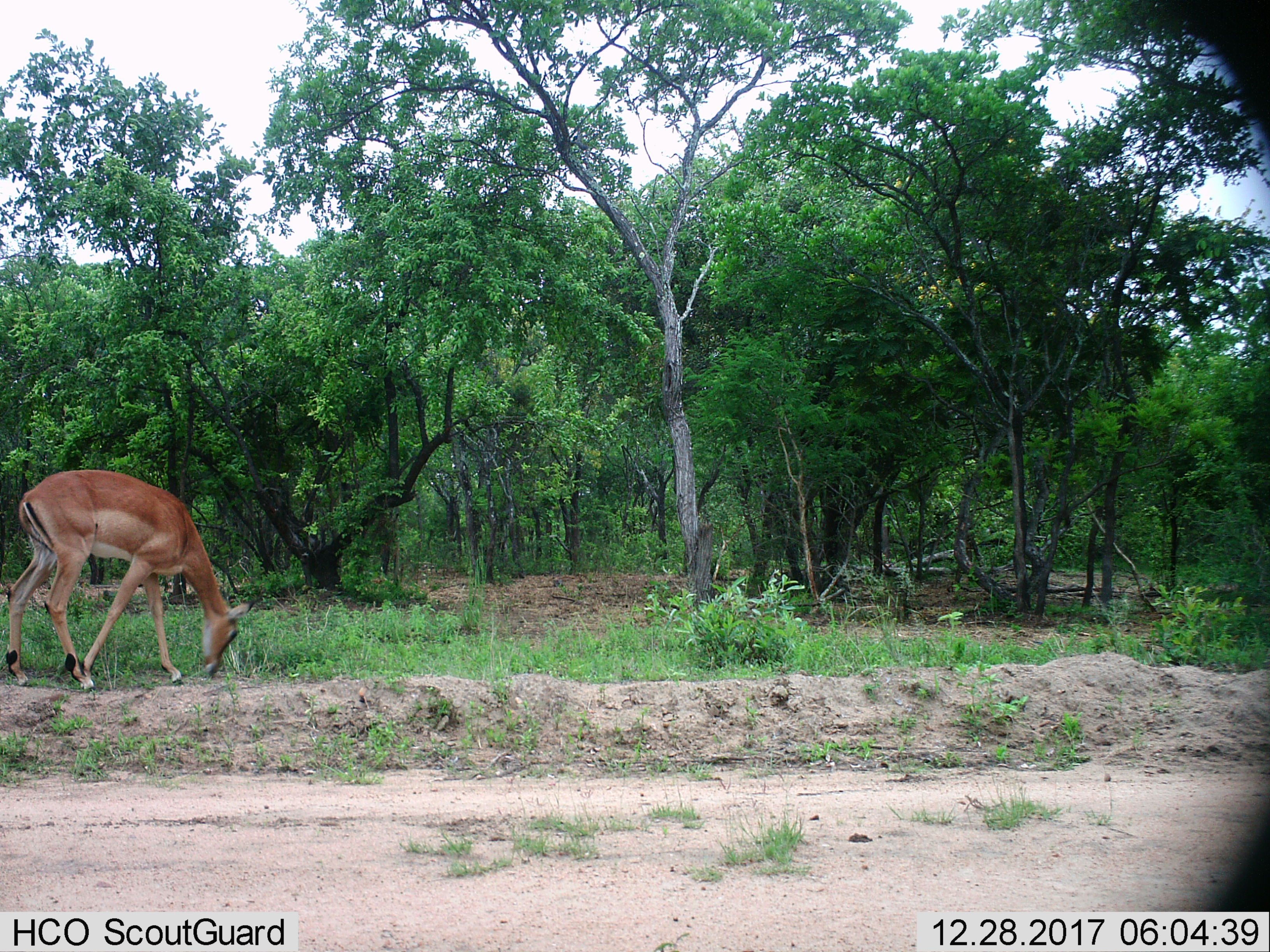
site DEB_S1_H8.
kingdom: Animalia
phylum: Chordata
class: Mammalia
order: Artiodactyla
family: Bovidae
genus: Aepyceros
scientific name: Aepyceros melampus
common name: impala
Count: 1.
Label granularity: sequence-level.